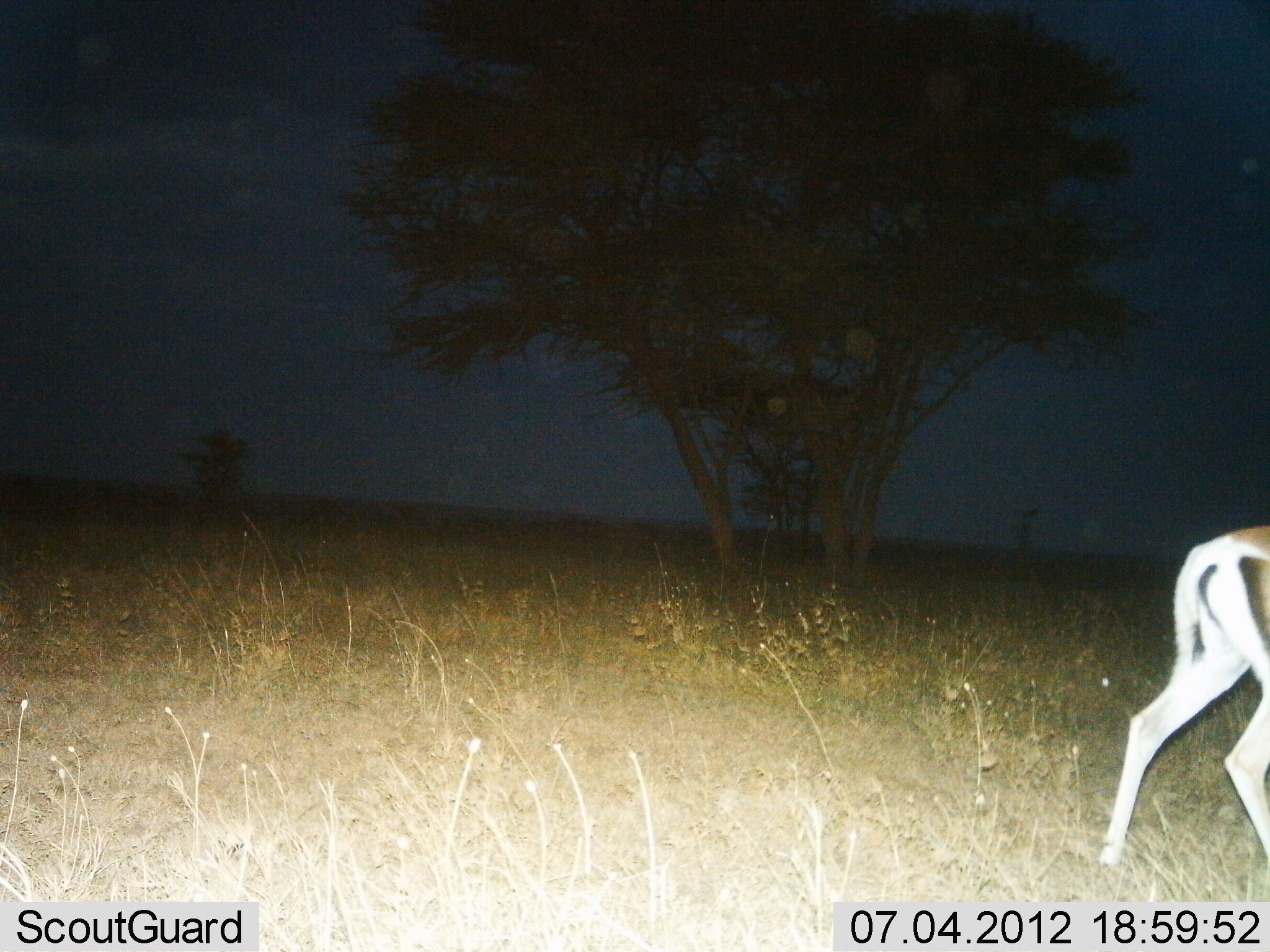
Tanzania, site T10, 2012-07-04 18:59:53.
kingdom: Animalia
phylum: Chordata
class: Mammalia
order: Artiodactyla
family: Bovidae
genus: Eudorcas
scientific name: Eudorcas thomsonii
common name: thomson's gazelle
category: gazellethomsons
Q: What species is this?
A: Gazellethomsons (thomson's gazelle) (Eudorcas thomsonii).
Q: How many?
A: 1.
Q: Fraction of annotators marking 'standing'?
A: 10%.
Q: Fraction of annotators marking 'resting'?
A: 0%.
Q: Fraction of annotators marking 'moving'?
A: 90%.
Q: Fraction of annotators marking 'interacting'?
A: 0%.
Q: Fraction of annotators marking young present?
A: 0%.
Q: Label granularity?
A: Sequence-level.